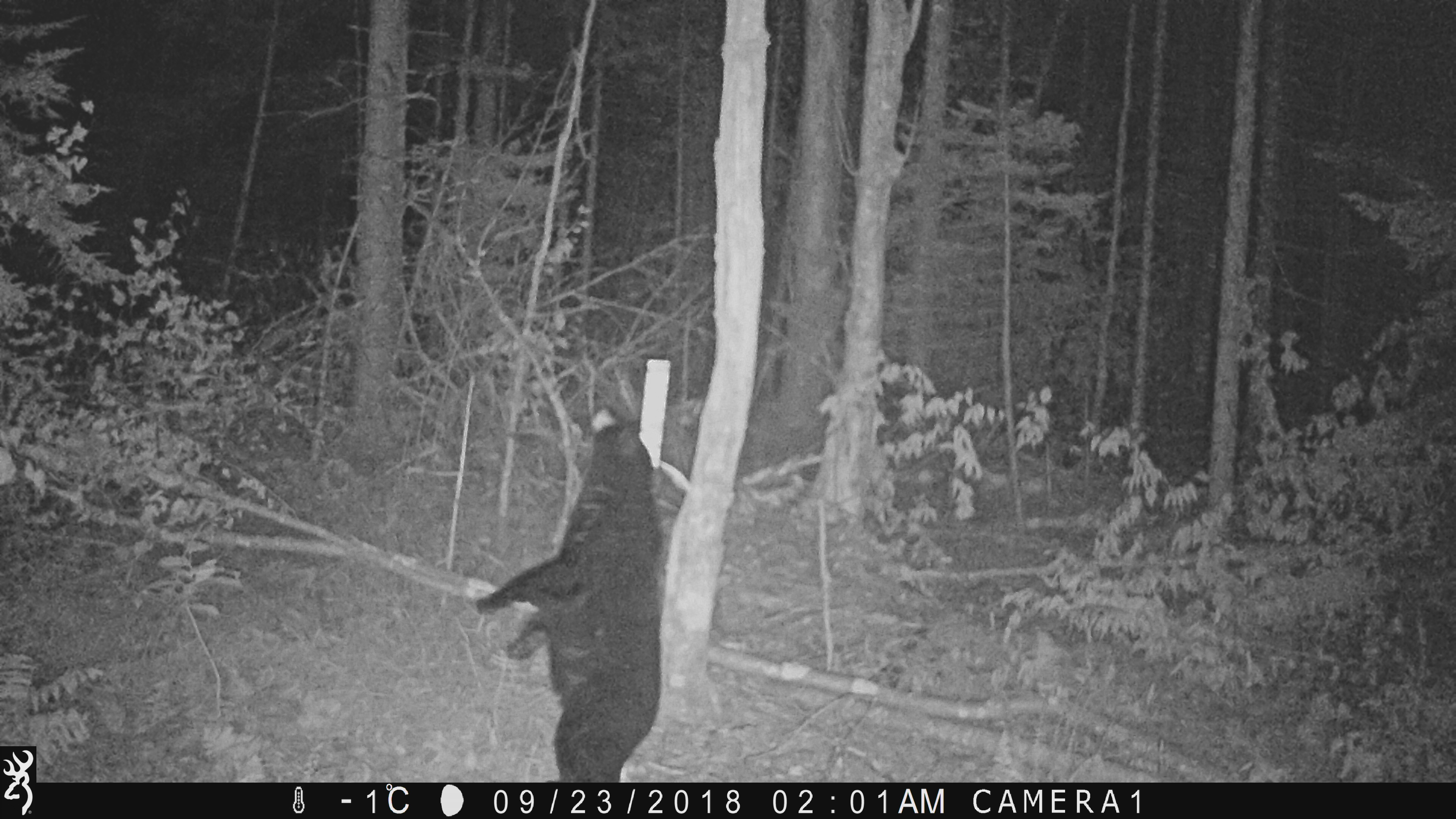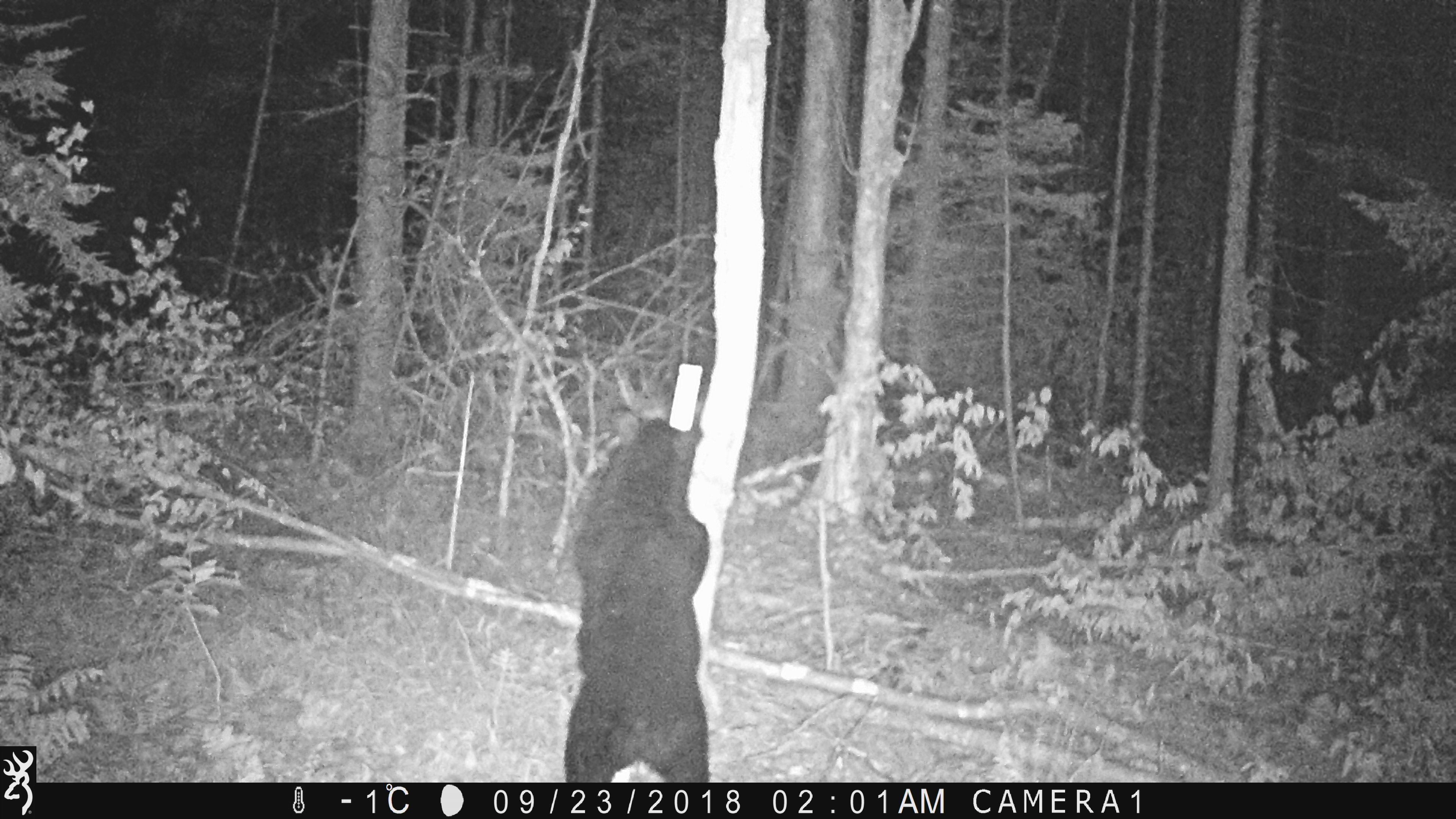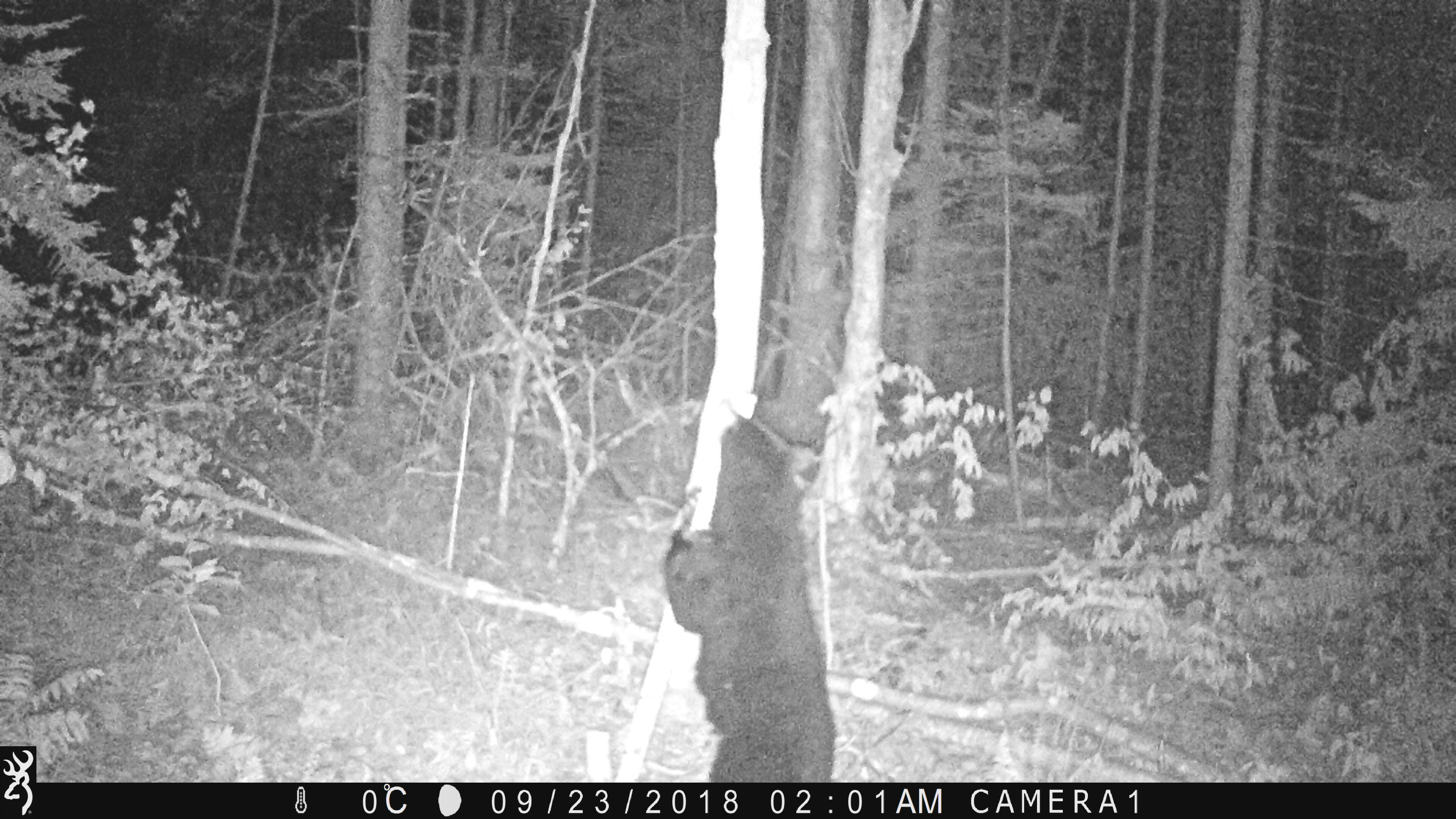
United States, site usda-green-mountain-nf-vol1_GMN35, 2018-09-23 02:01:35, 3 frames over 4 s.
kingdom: Animalia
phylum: Chordata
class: Mammalia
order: Carnivora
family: Ursidae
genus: Ursus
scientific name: Ursus americanus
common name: black bear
Black bear (Ursus americanus).